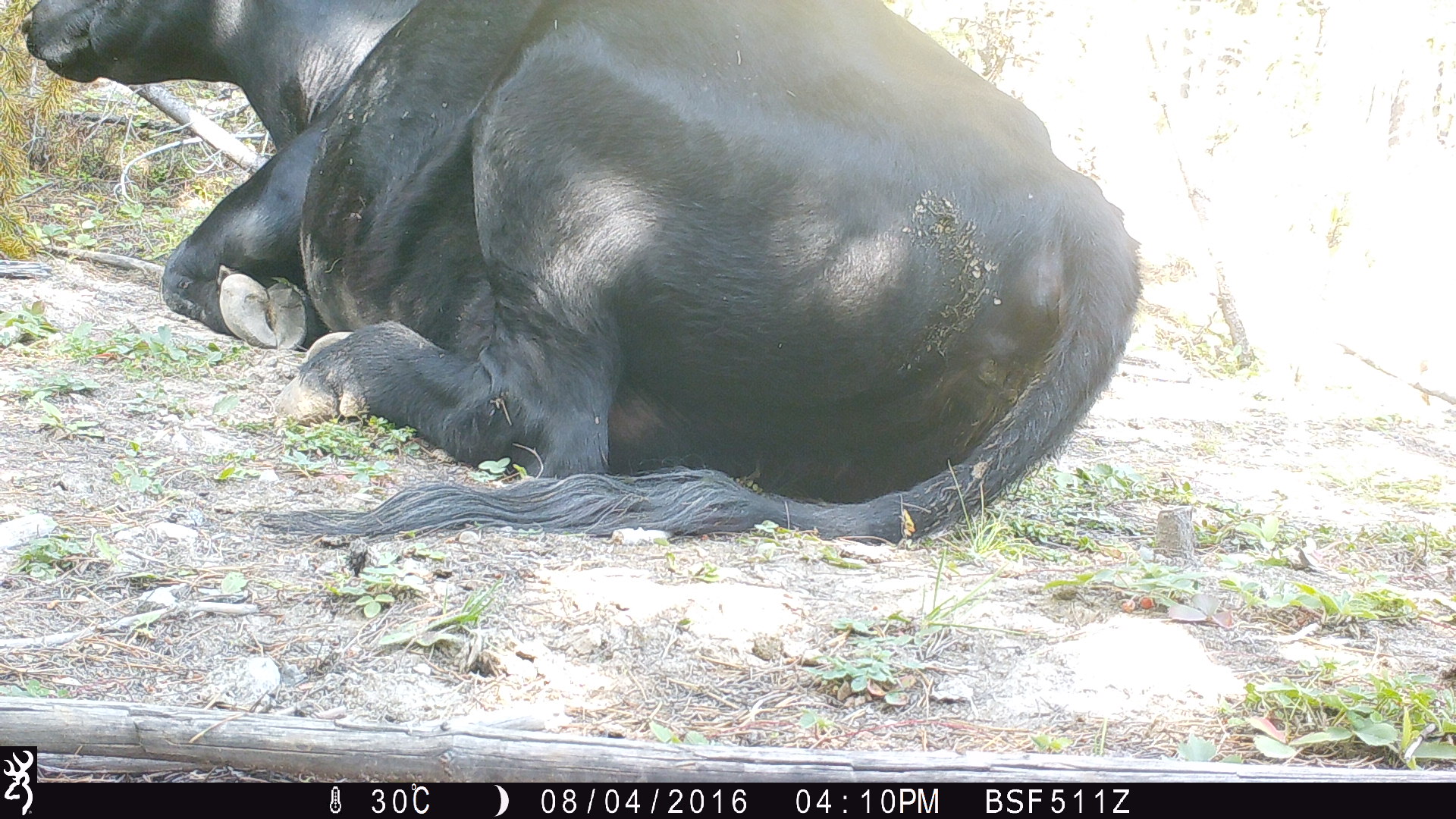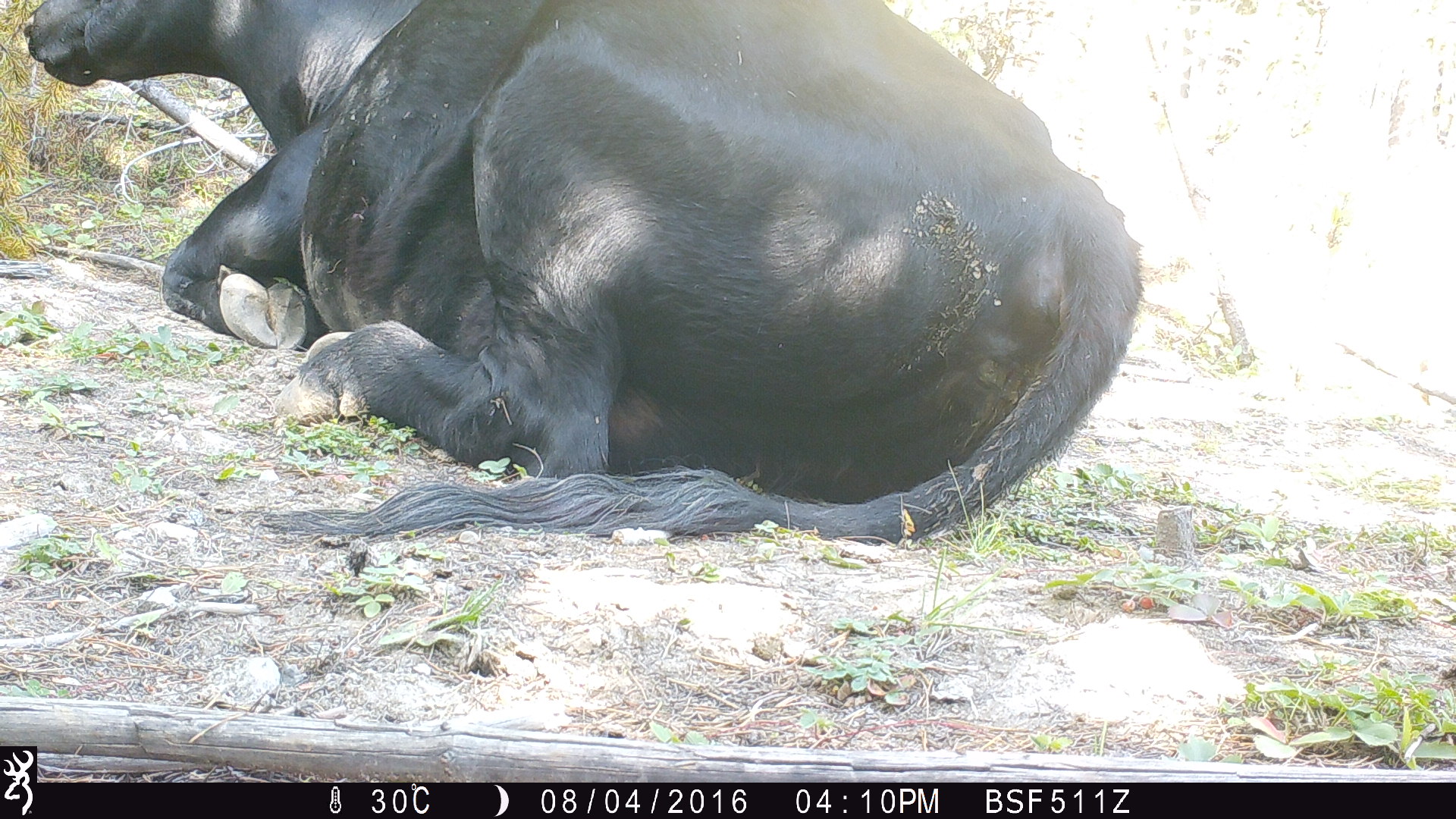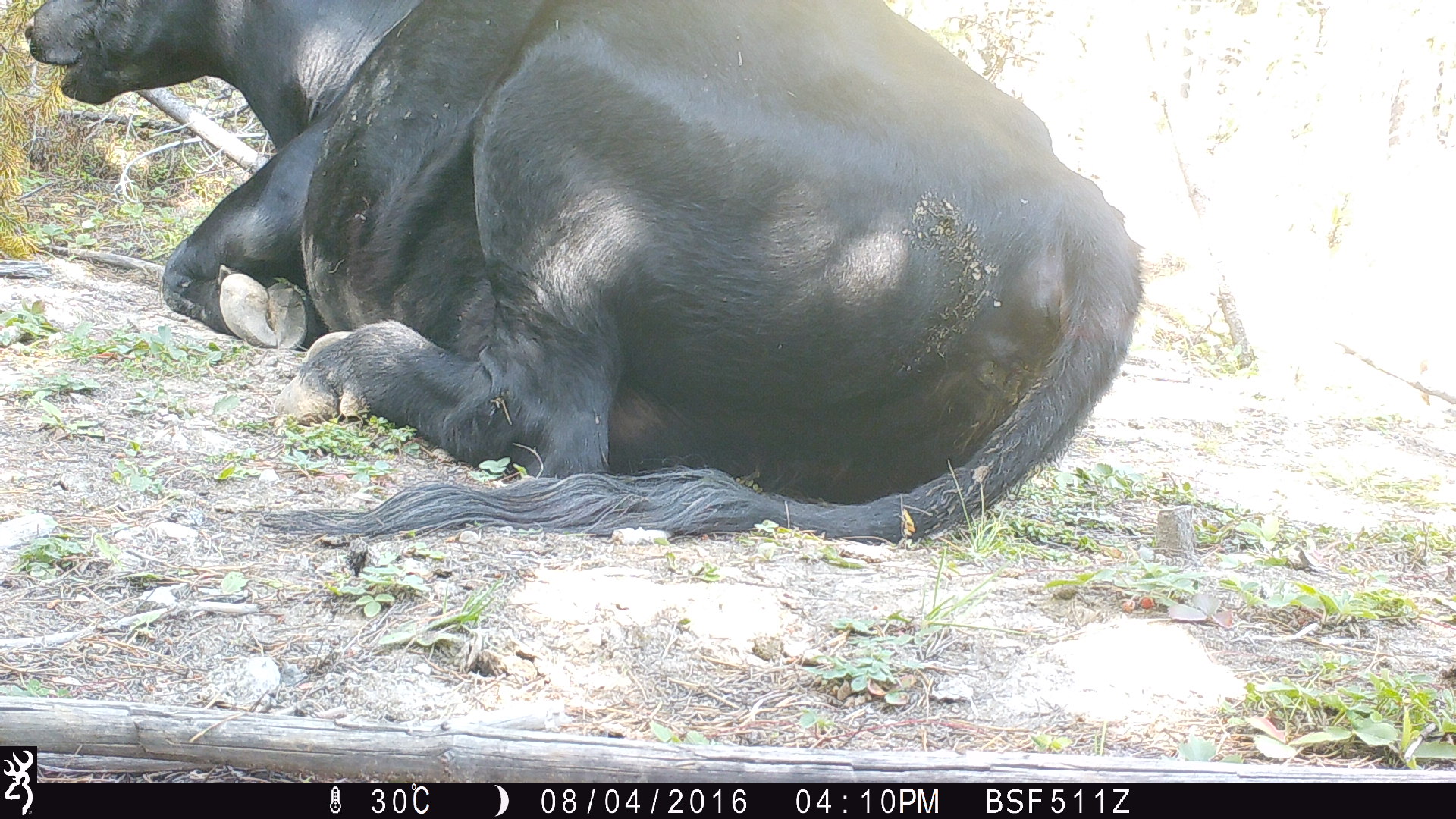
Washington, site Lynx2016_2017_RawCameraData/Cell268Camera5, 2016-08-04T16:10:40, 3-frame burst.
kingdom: Animalia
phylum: Chordata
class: Mammalia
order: Artiodactyla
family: Bovidae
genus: Bos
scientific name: Bos taurus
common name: domestic cattle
Domestic cattle (Bos taurus). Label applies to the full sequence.